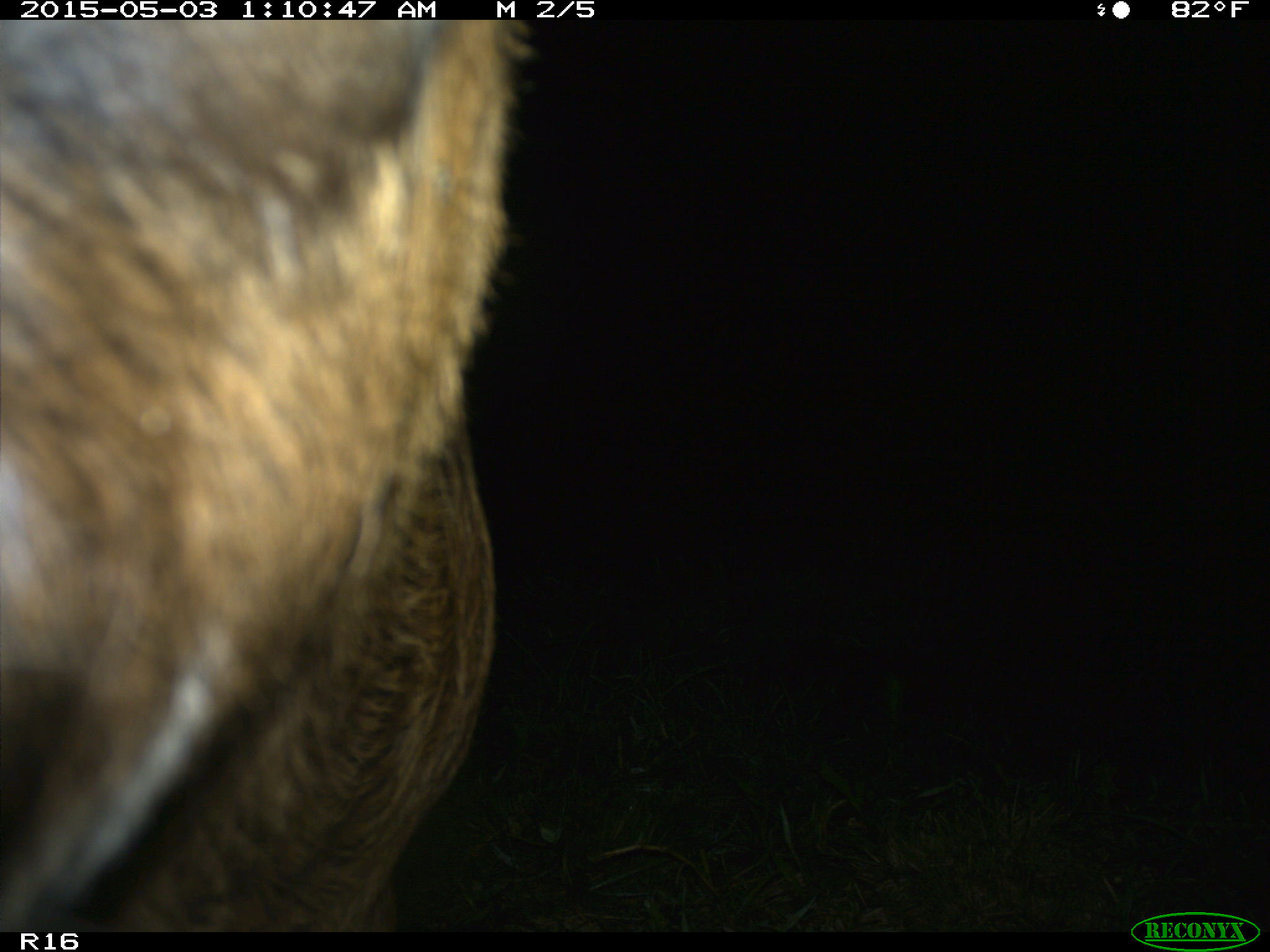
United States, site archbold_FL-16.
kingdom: Animalia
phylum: Chordata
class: Mammalia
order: Artiodactyla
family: Bovidae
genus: Bos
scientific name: Bos taurus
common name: domestic cow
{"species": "Bos taurus (domestic cow)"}